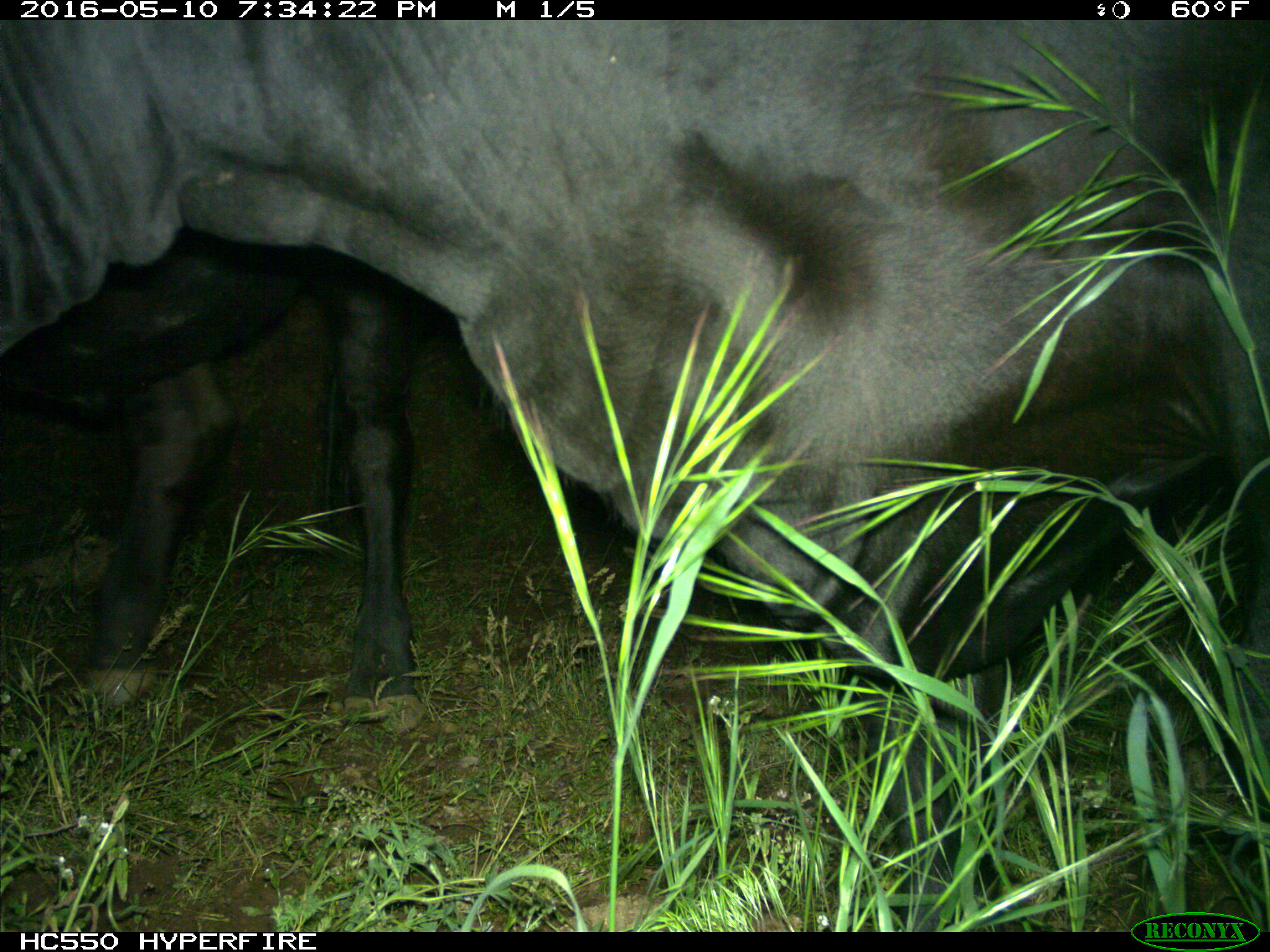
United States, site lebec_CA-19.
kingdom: Animalia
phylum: Chordata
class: Mammalia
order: Artiodactyla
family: Bovidae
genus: Bos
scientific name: Bos taurus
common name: domestic cow